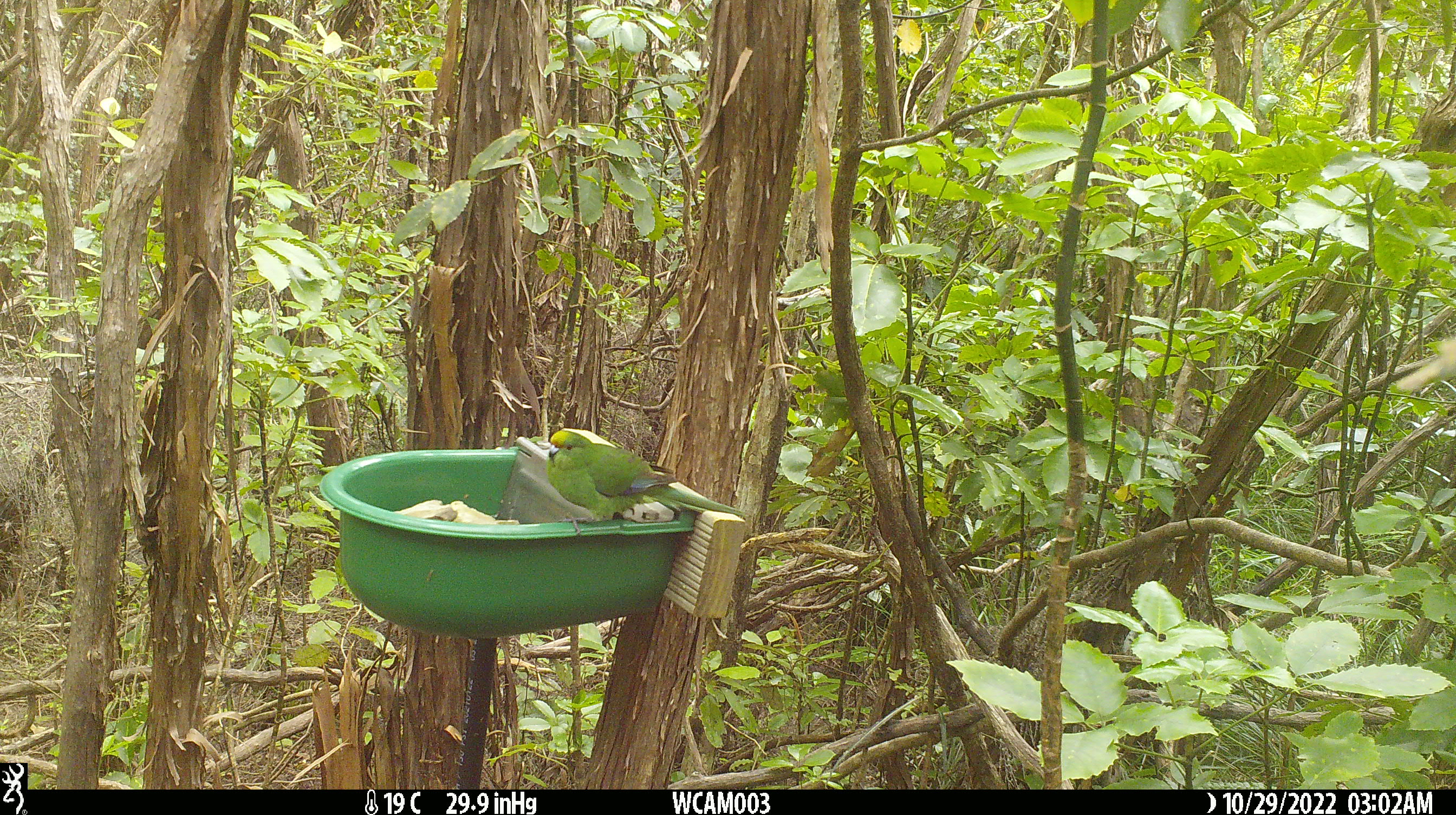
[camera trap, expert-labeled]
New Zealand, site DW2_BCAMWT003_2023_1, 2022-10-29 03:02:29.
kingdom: Animalia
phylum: Chordata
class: Aves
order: Psittaciformes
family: Psittaculidae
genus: Cyanoramphus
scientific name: Cyanoramphus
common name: parakeet